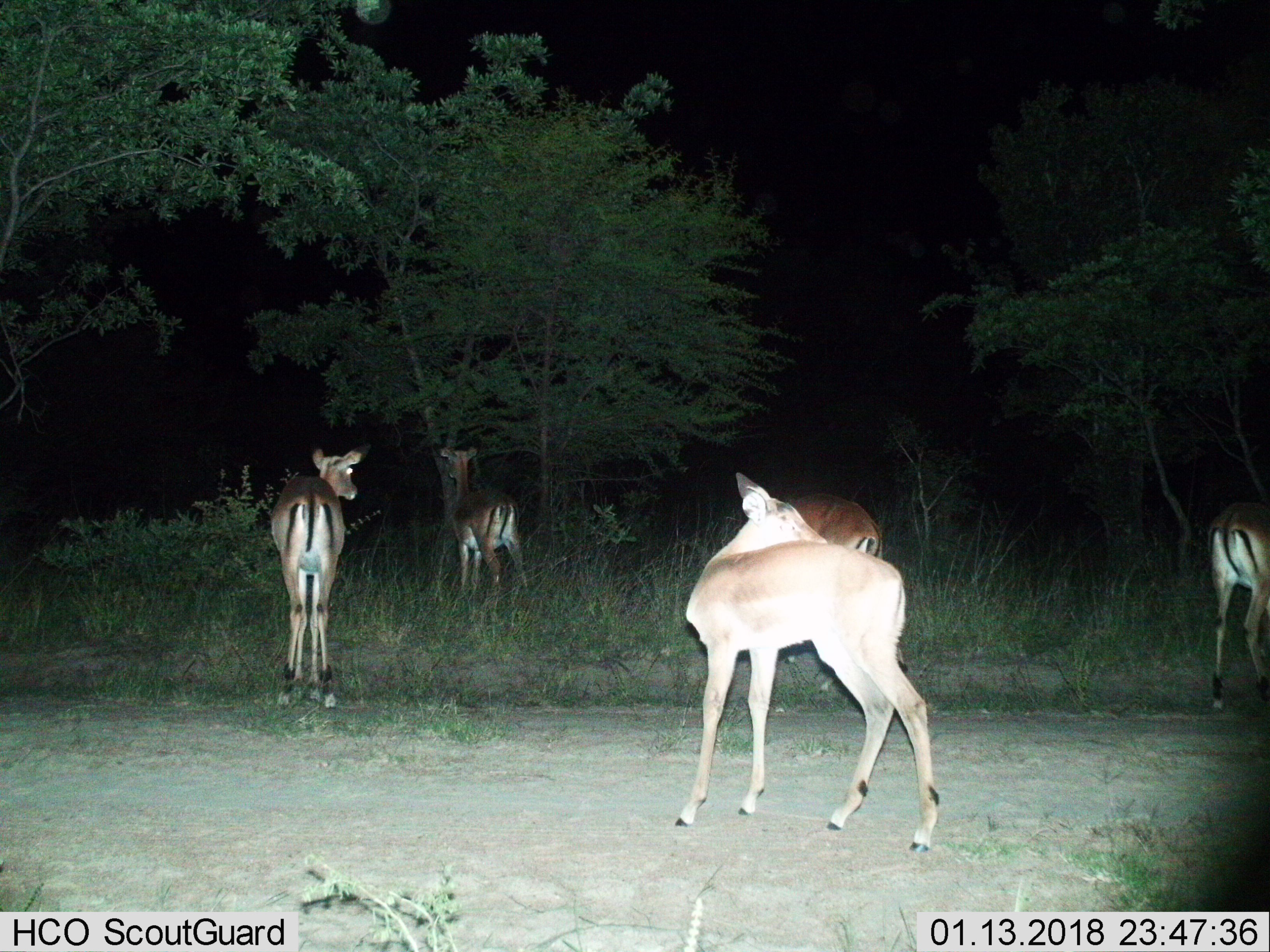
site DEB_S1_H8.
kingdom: Animalia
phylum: Chordata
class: Mammalia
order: Artiodactyla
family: Bovidae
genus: Aepyceros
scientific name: Aepyceros melampus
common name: impala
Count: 5.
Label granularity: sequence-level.